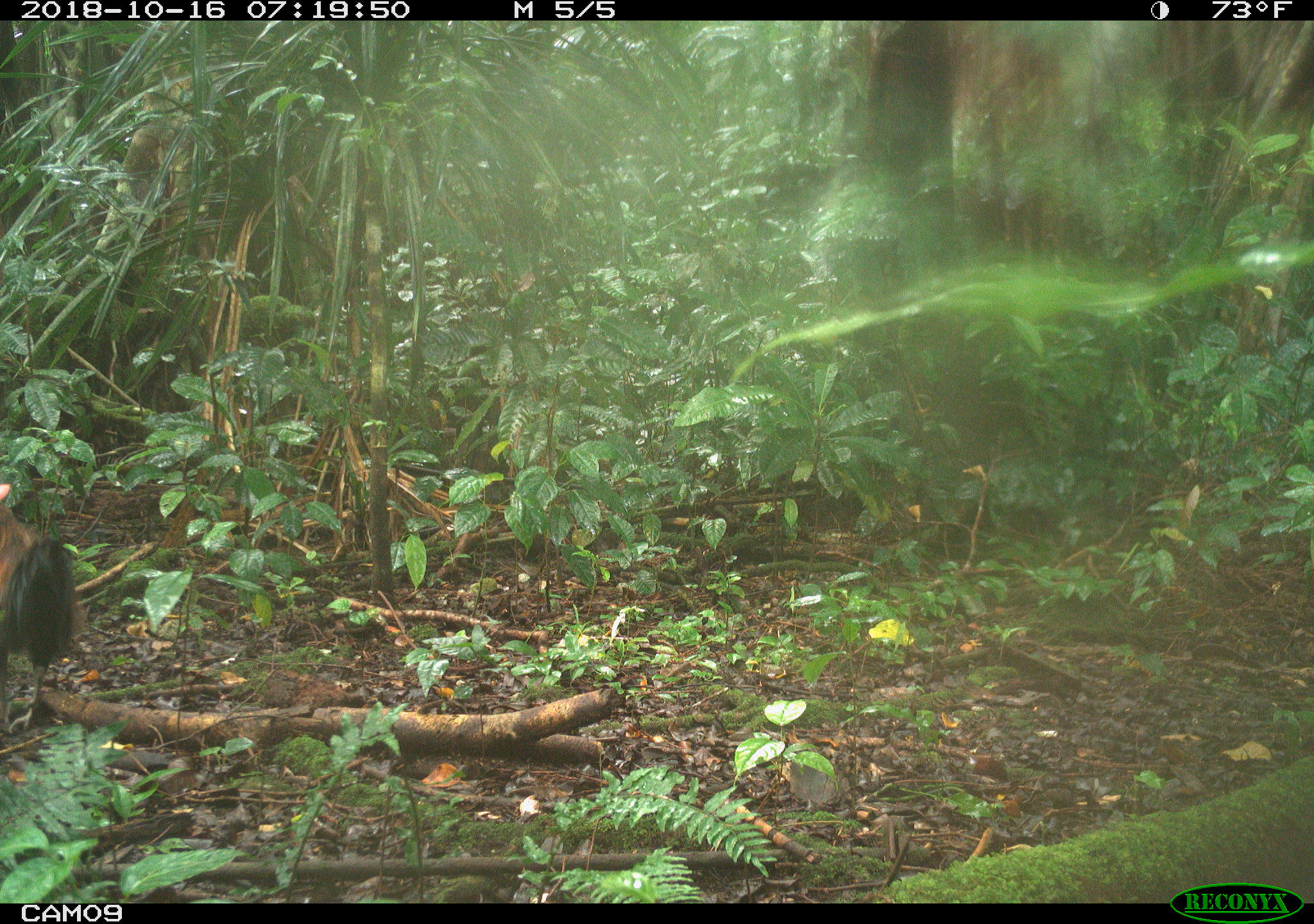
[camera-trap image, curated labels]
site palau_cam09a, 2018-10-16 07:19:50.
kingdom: Animalia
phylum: Chordata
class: Aves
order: Galliformes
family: Phasianidae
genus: Gallus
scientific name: Gallus gallus domesticus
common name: rooster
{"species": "rooster (Gallus gallus domesticus)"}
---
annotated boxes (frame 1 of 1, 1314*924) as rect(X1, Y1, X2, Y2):
rooster: rect(0, 477, 77, 742)